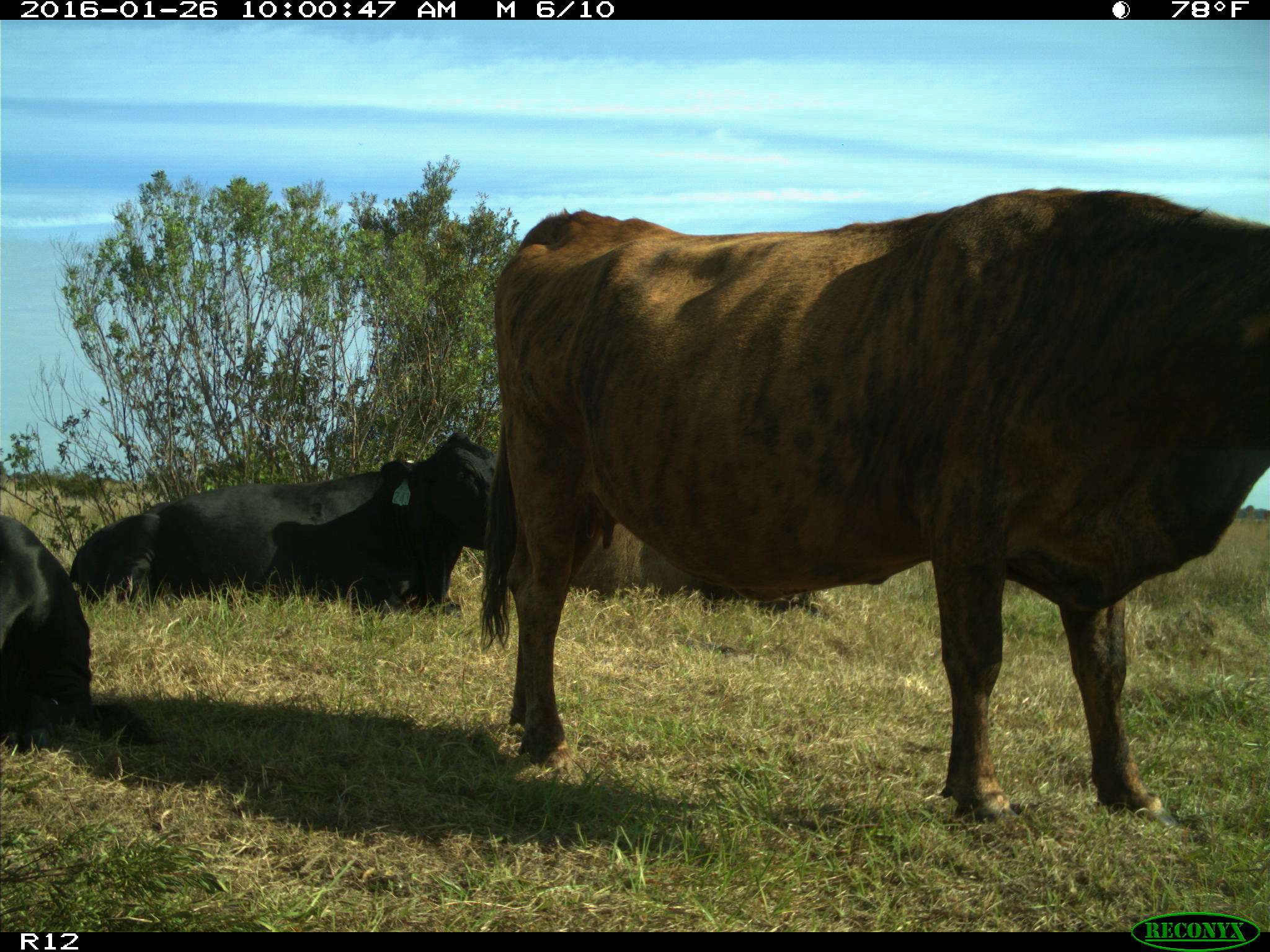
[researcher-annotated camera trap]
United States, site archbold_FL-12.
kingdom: Animalia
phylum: Chordata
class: Mammalia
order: Artiodactyla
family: Bovidae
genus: Bos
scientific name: Bos taurus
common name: domestic cow